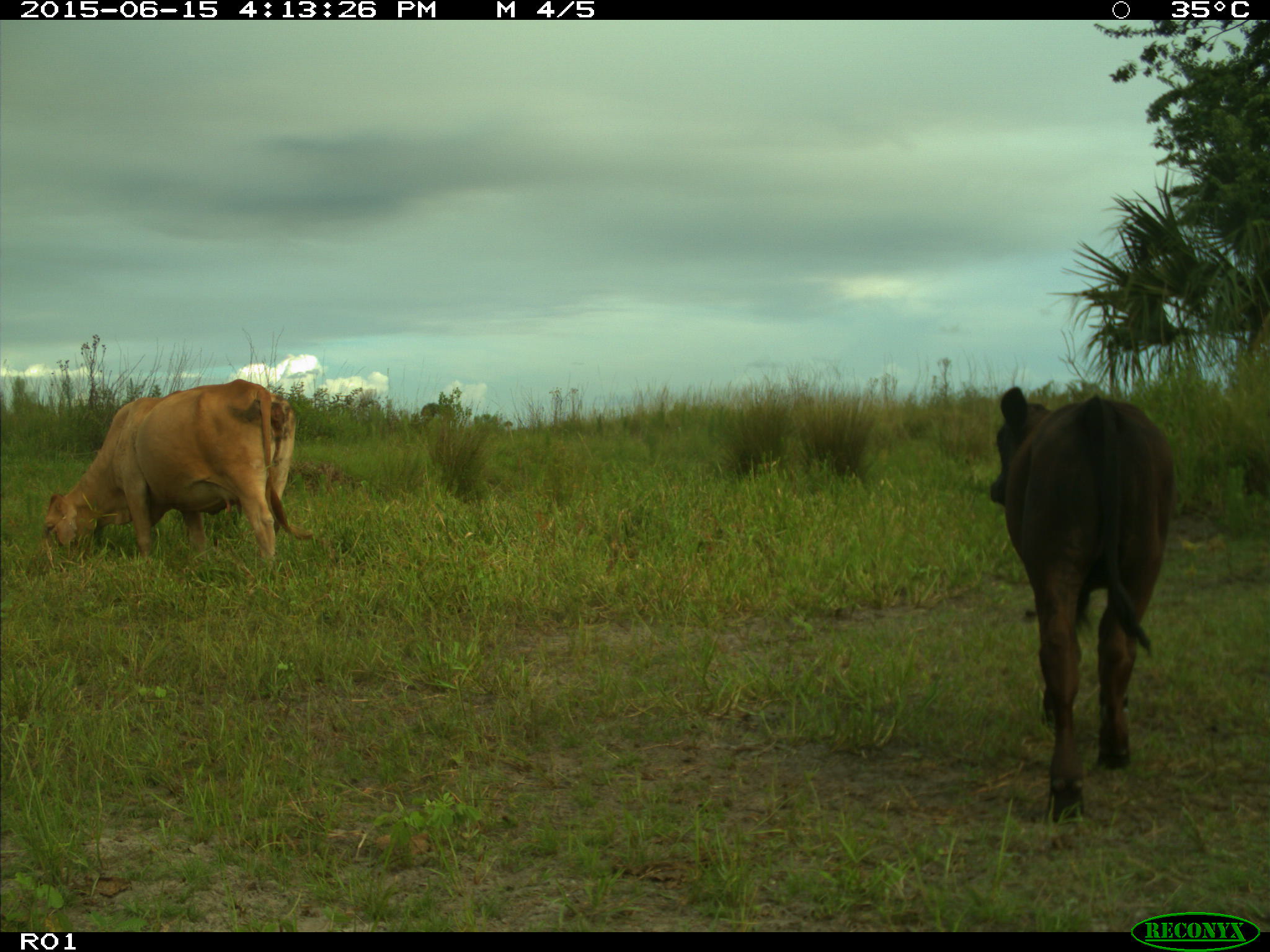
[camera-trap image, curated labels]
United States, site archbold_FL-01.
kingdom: Animalia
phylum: Chordata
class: Mammalia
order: Artiodactyla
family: Bovidae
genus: Bos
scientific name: Bos taurus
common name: domestic cow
Bos taurus (domestic cow).